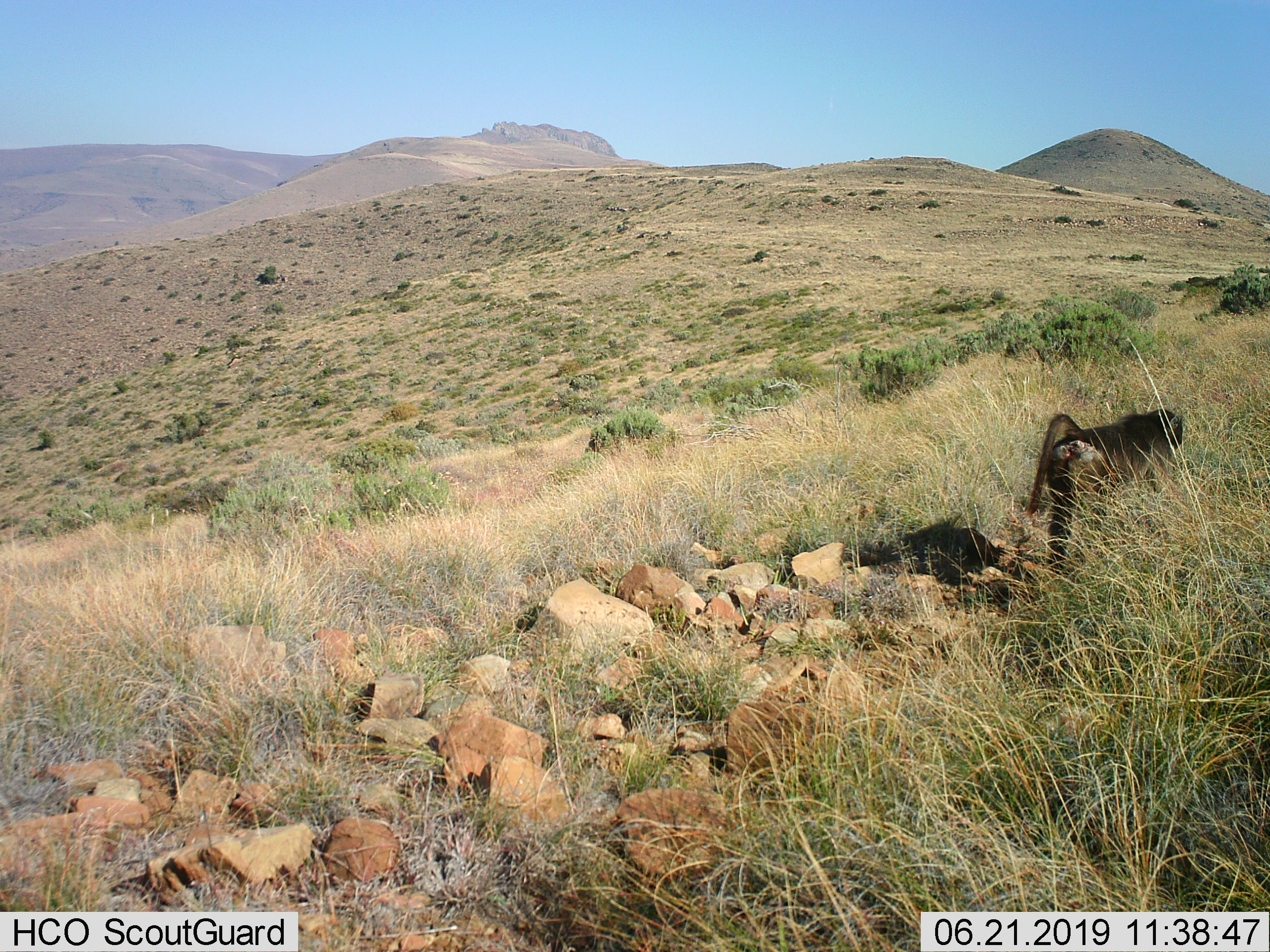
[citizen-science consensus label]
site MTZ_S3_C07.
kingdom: Animalia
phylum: Chordata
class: Mammalia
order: Primates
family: Cercopithecidae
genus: Papio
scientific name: Papio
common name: baboon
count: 1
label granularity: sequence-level